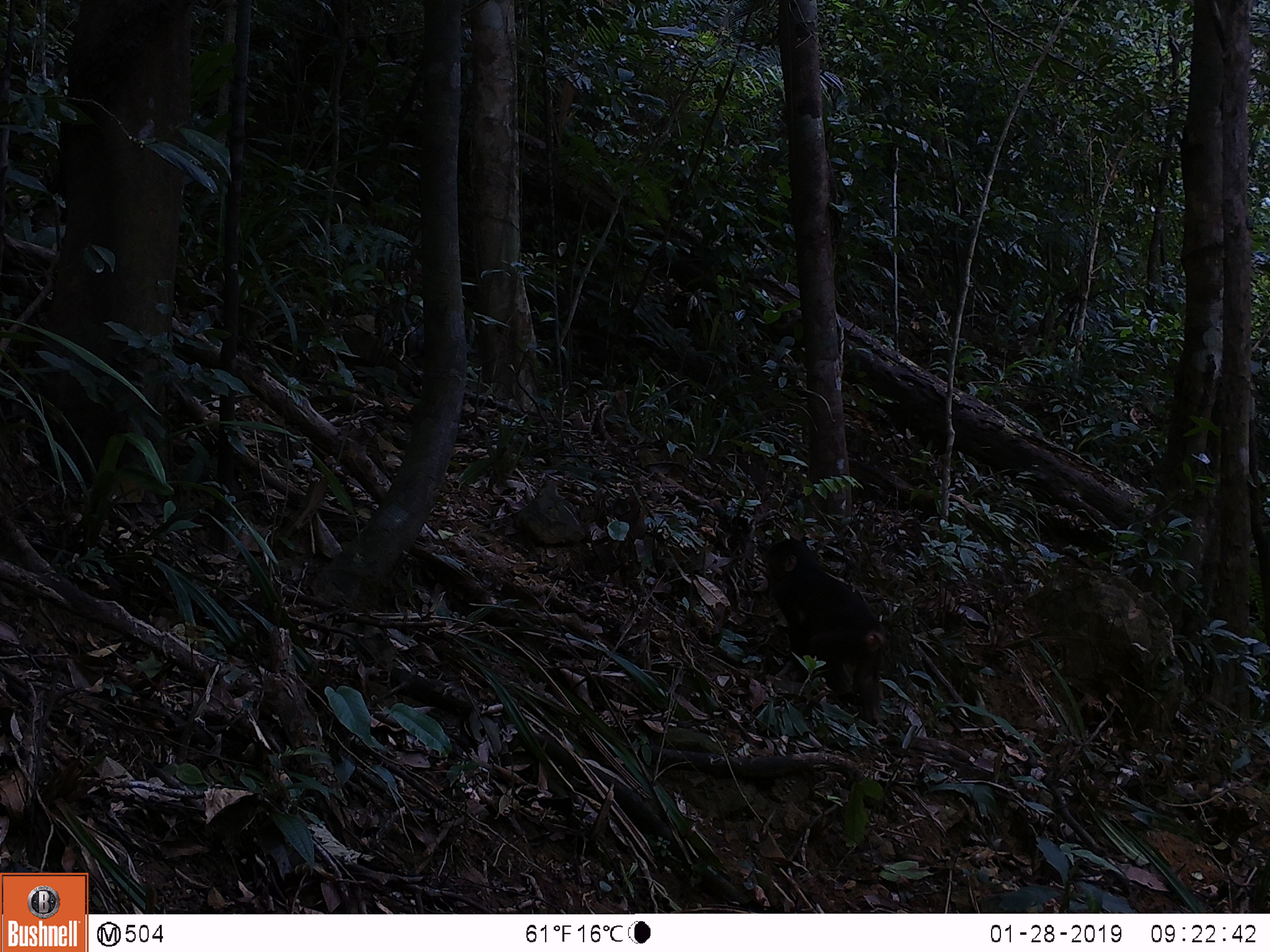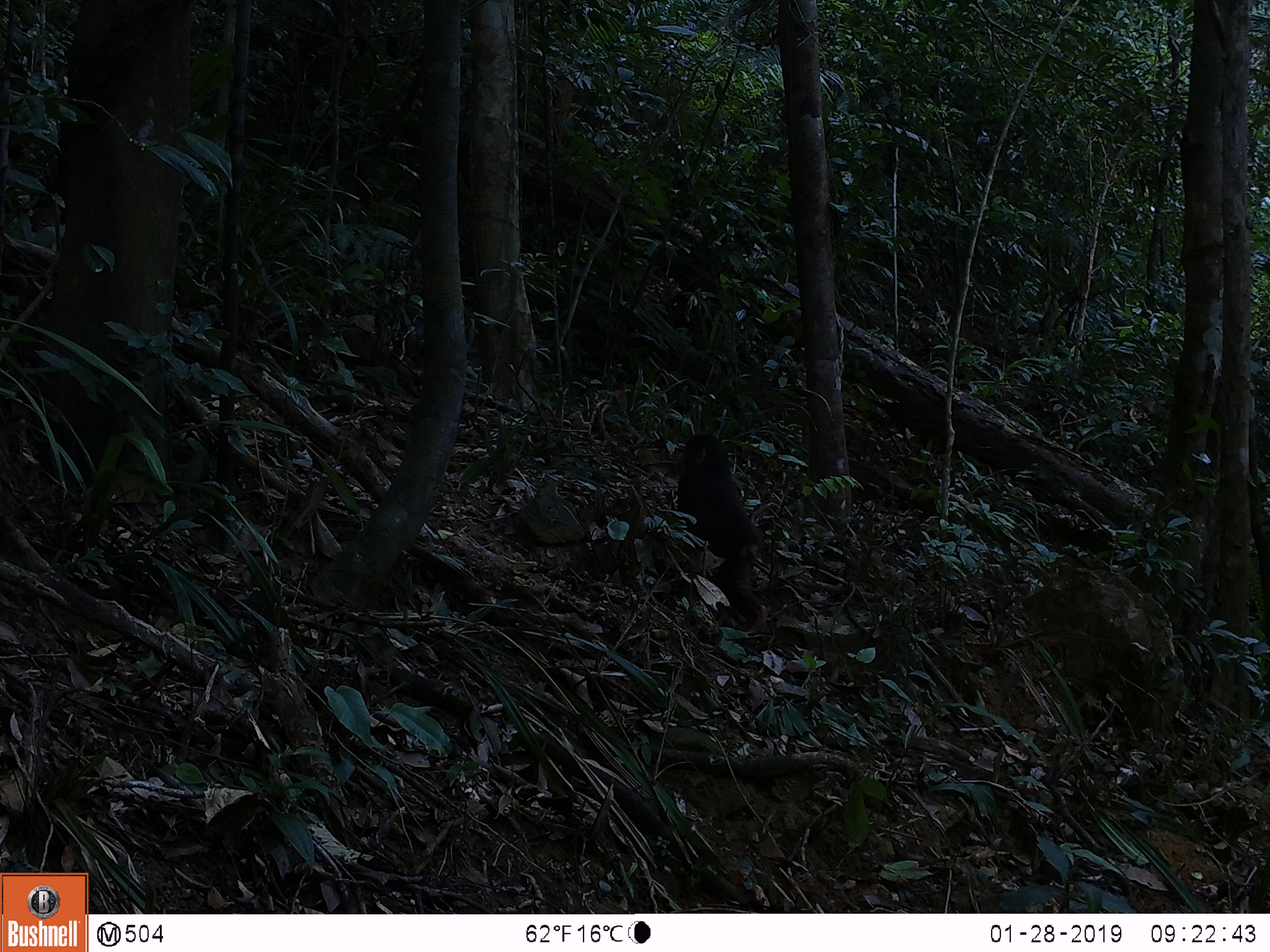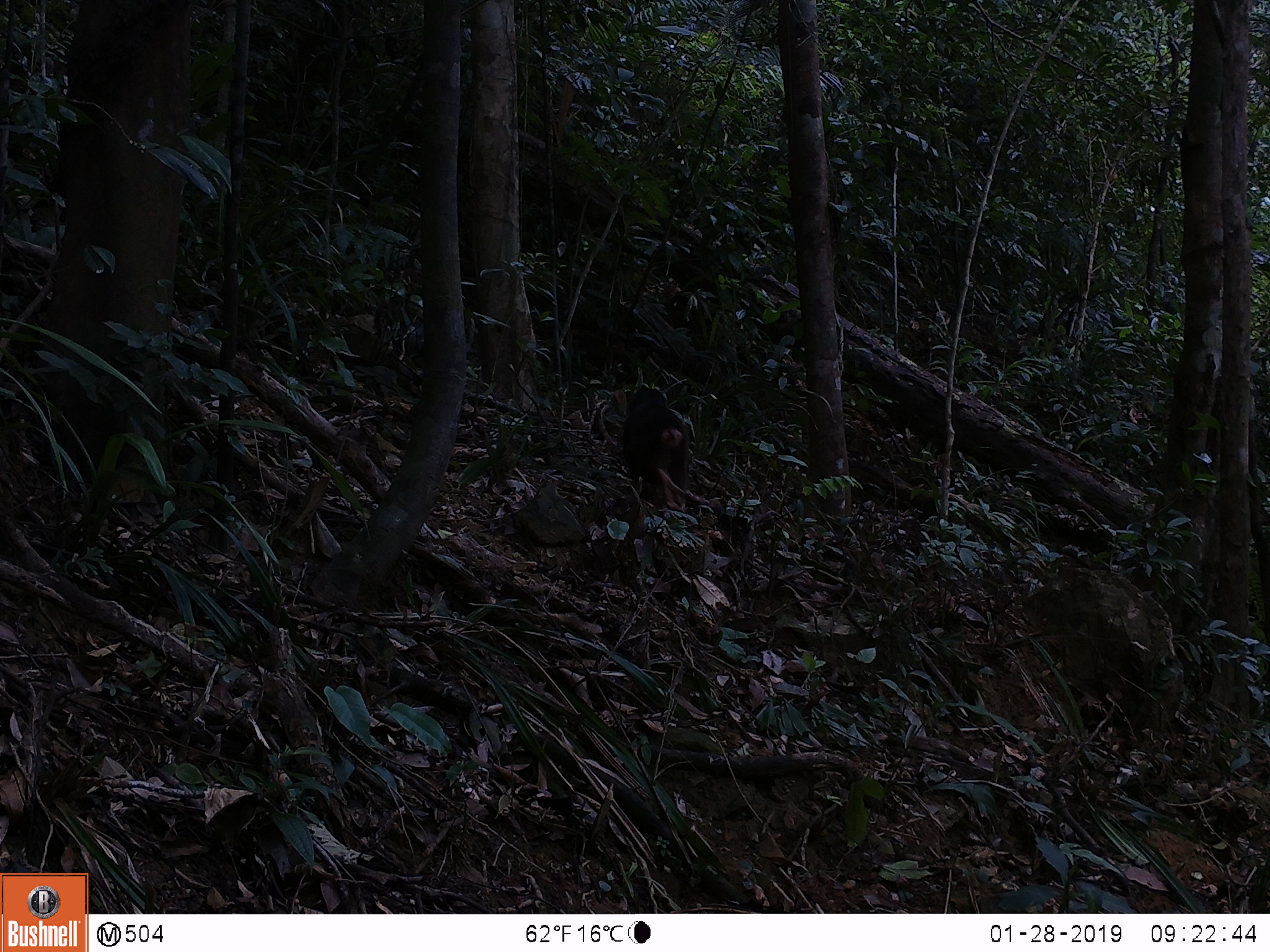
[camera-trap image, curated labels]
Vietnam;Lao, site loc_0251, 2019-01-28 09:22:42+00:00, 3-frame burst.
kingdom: Animalia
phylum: Chordata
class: Mammalia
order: Primates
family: Cercopithecidae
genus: Macaca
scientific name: Macaca arctoides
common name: stump-tailed macaque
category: stump tailed macaque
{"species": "stump tailed macaque (stump-tailed macaque) (Macaca arctoides)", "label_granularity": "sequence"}